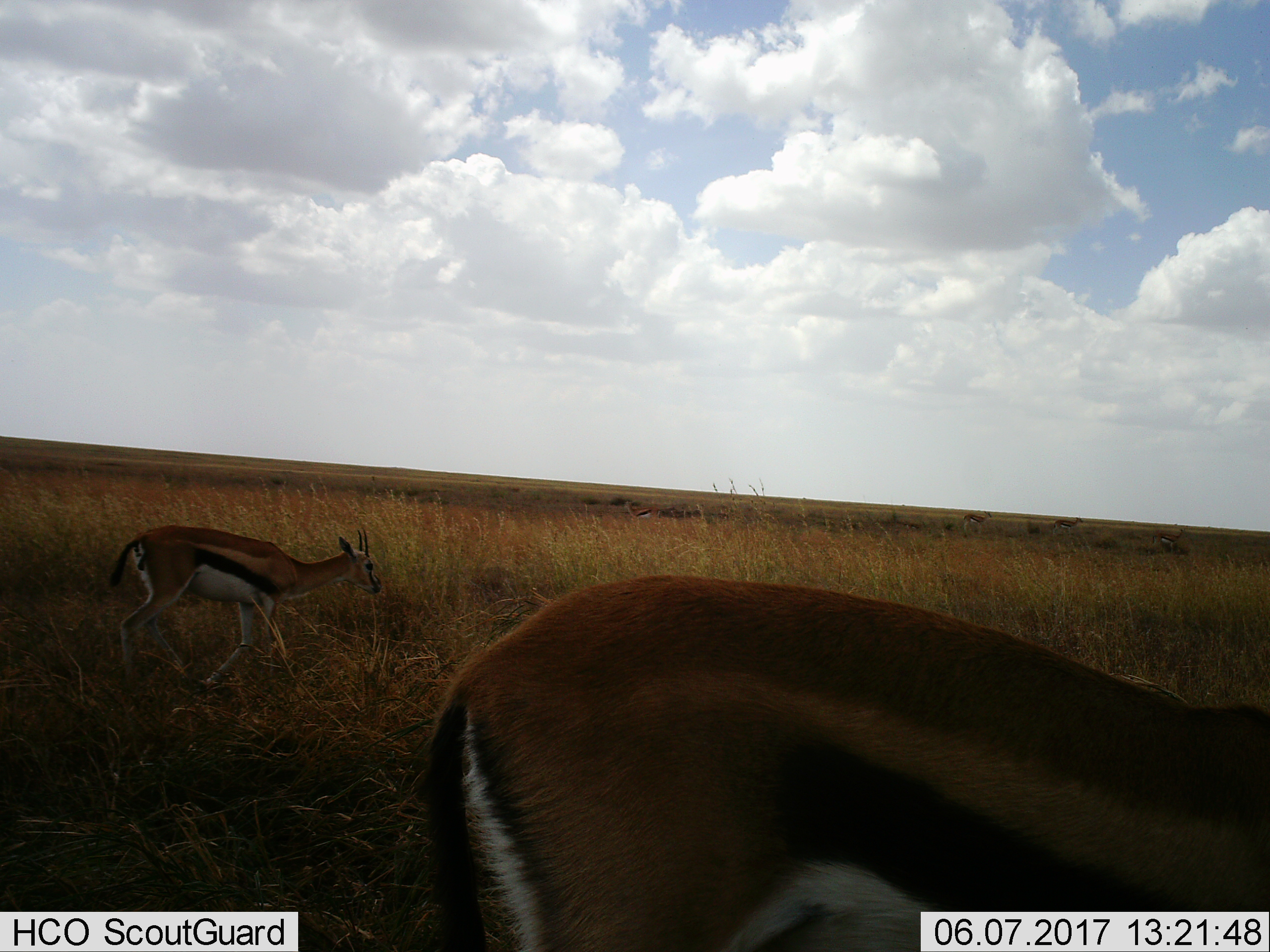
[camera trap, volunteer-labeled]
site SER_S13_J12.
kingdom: Animalia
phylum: Chordata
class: Mammalia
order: Artiodactyla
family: Bovidae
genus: Eudorcas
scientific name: Eudorcas thomsonii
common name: thomson's gazelle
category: gazellethomsons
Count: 2.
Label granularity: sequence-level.